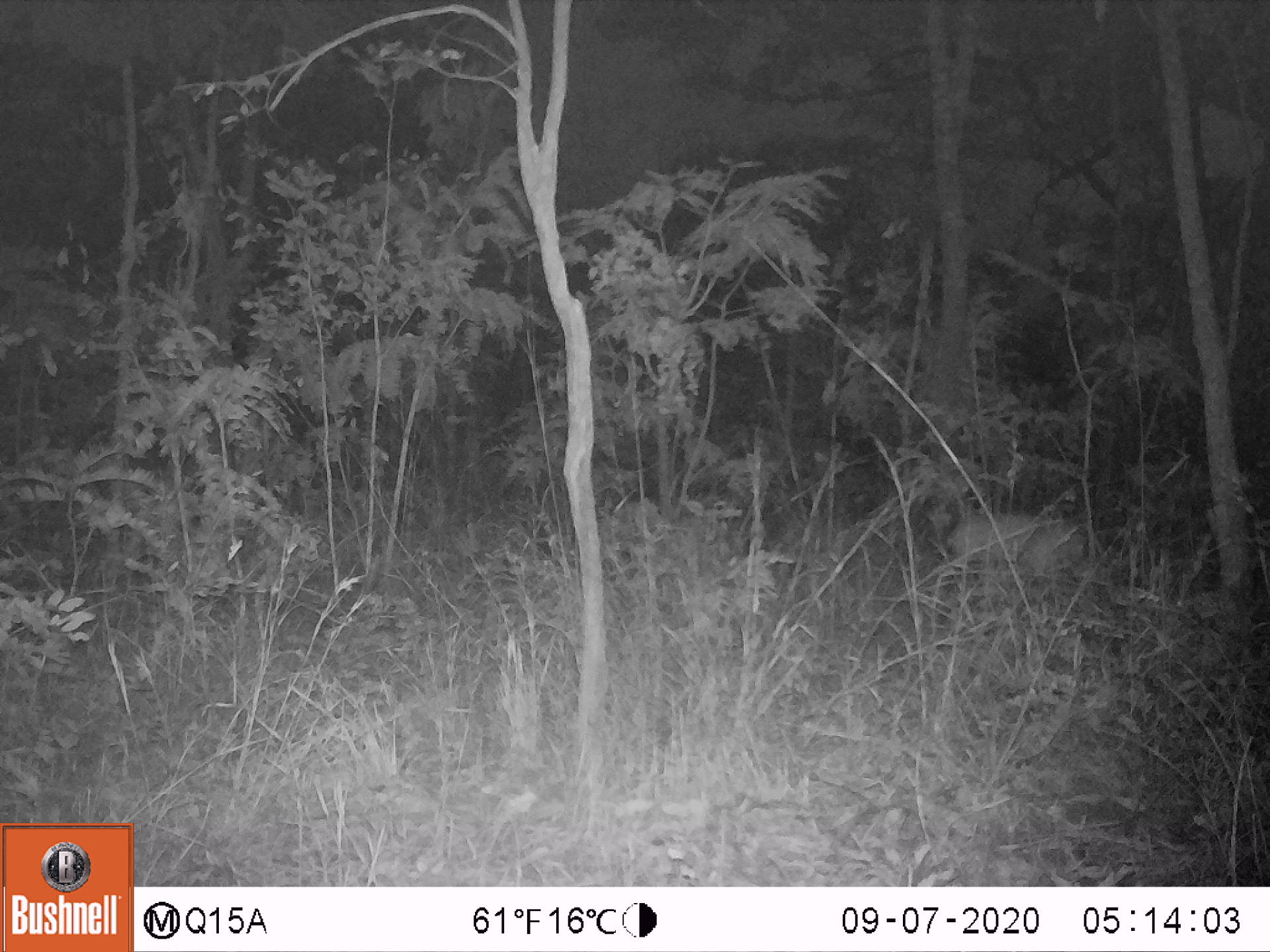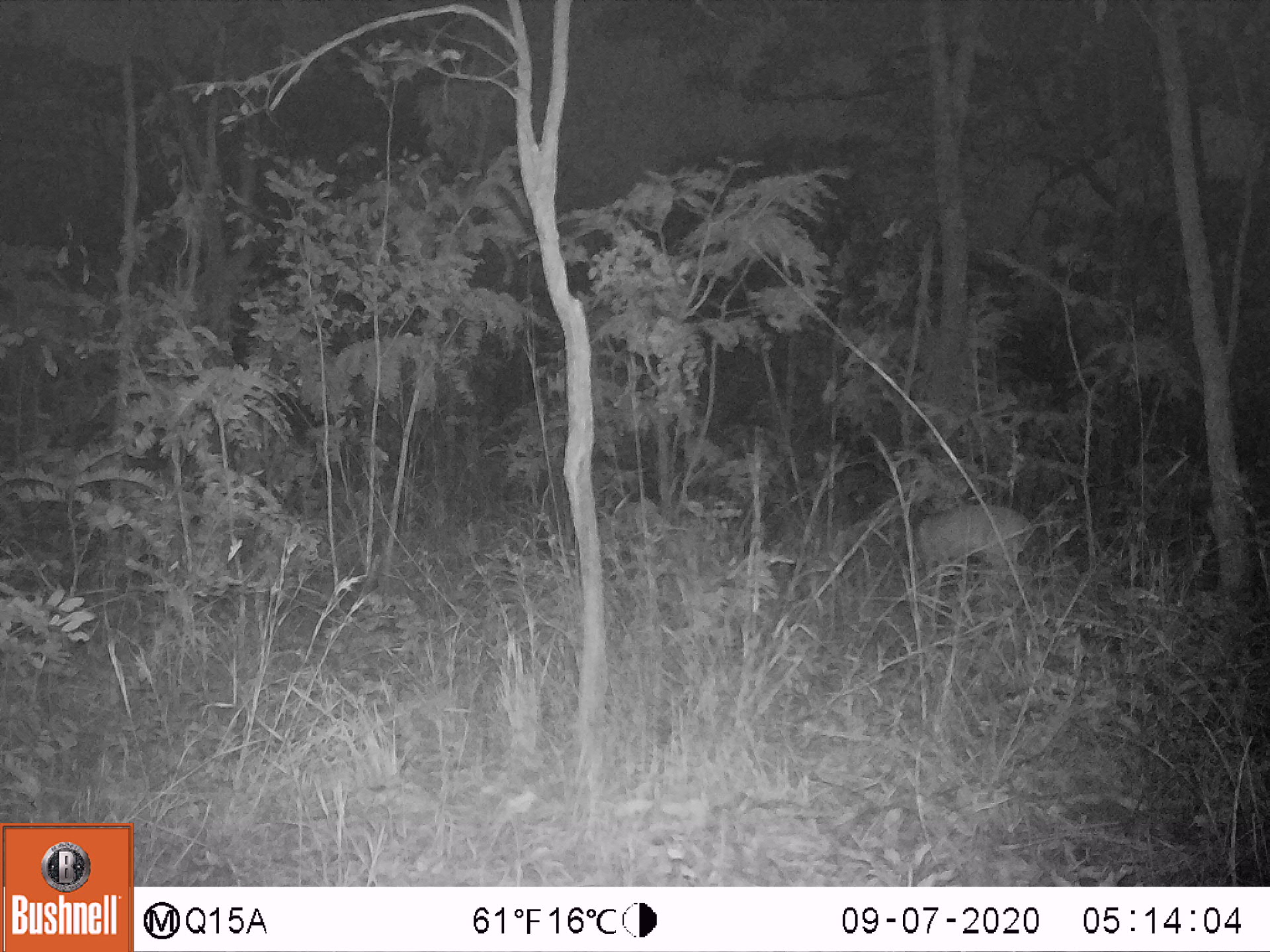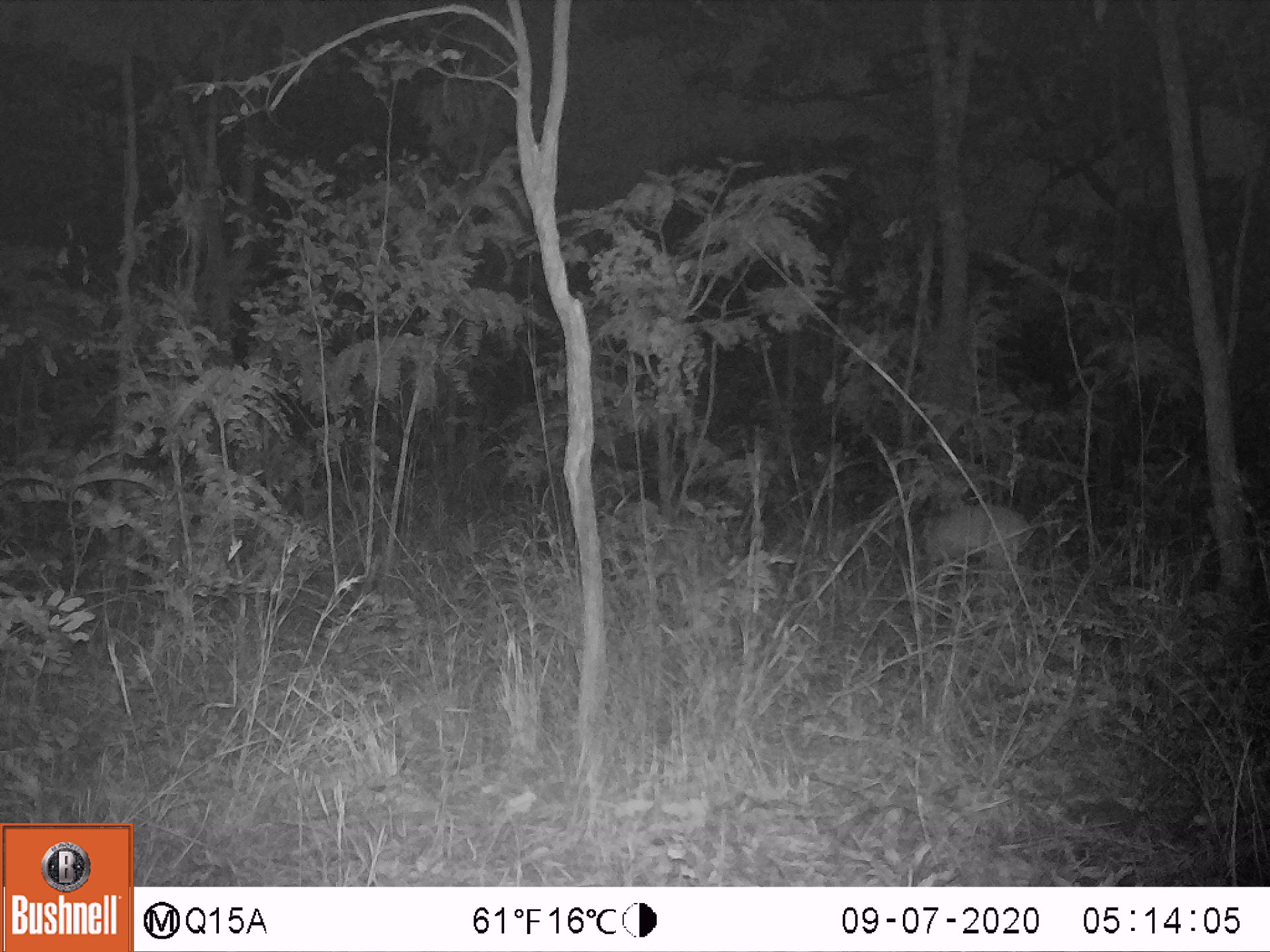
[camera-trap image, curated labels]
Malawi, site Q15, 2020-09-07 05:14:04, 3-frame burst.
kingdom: Animalia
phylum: Chordata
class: Mammalia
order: Artiodactyla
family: Bovidae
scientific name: Antilopinae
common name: small antelope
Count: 1.